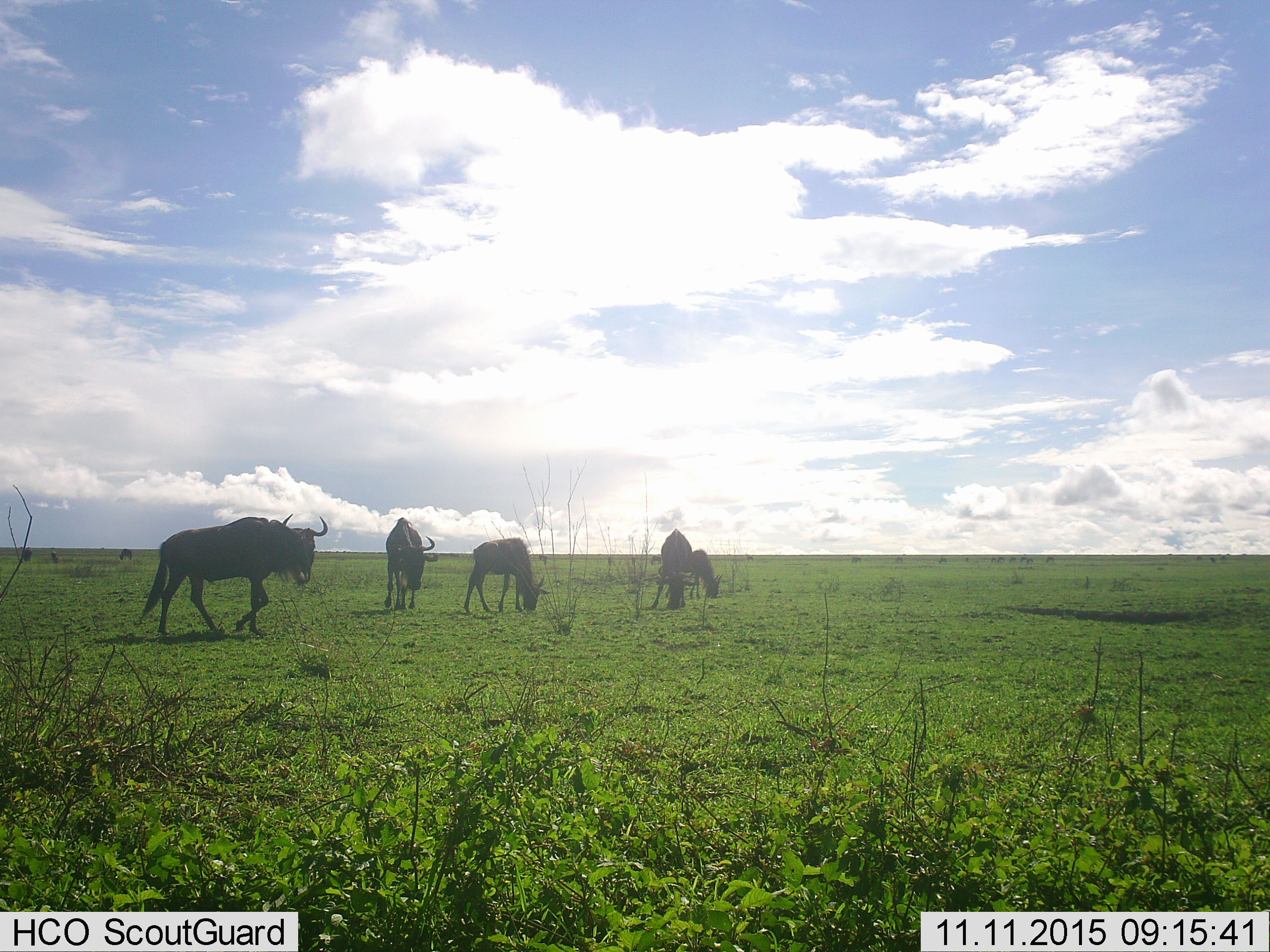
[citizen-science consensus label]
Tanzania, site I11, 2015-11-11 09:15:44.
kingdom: Animalia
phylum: Chordata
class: Mammalia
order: Artiodactyla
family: Bovidae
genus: Connochaetes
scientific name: Connochaetes taurinus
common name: blue wildebeest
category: wildebeest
Wildebeest (blue wildebeest) (Connochaetes taurinus), count 5. Behavior (volunteer vote fractions): standing 56%, resting 0%, moving 33%, interacting 0%. Young present (vote fraction): 11%. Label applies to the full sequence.